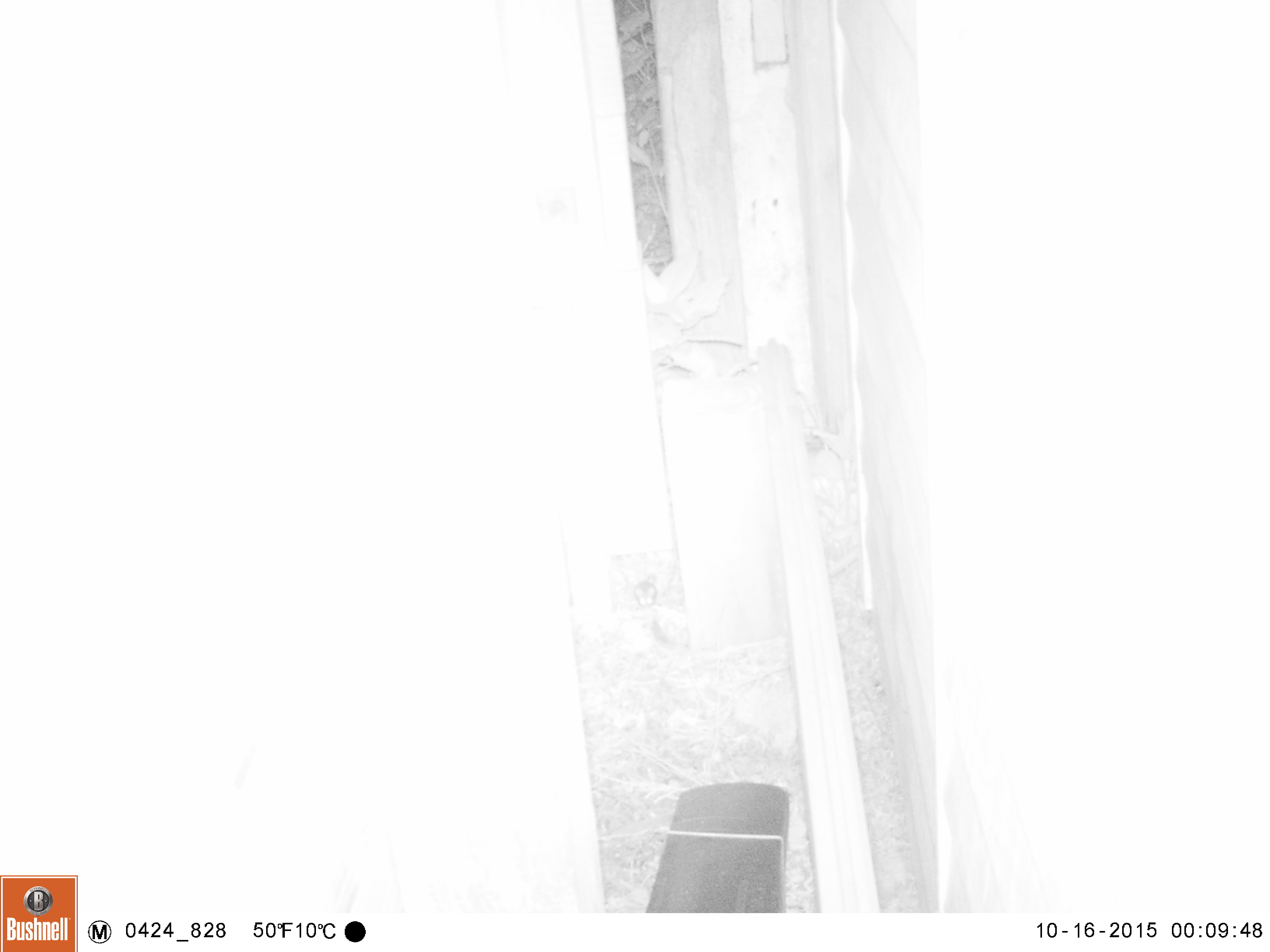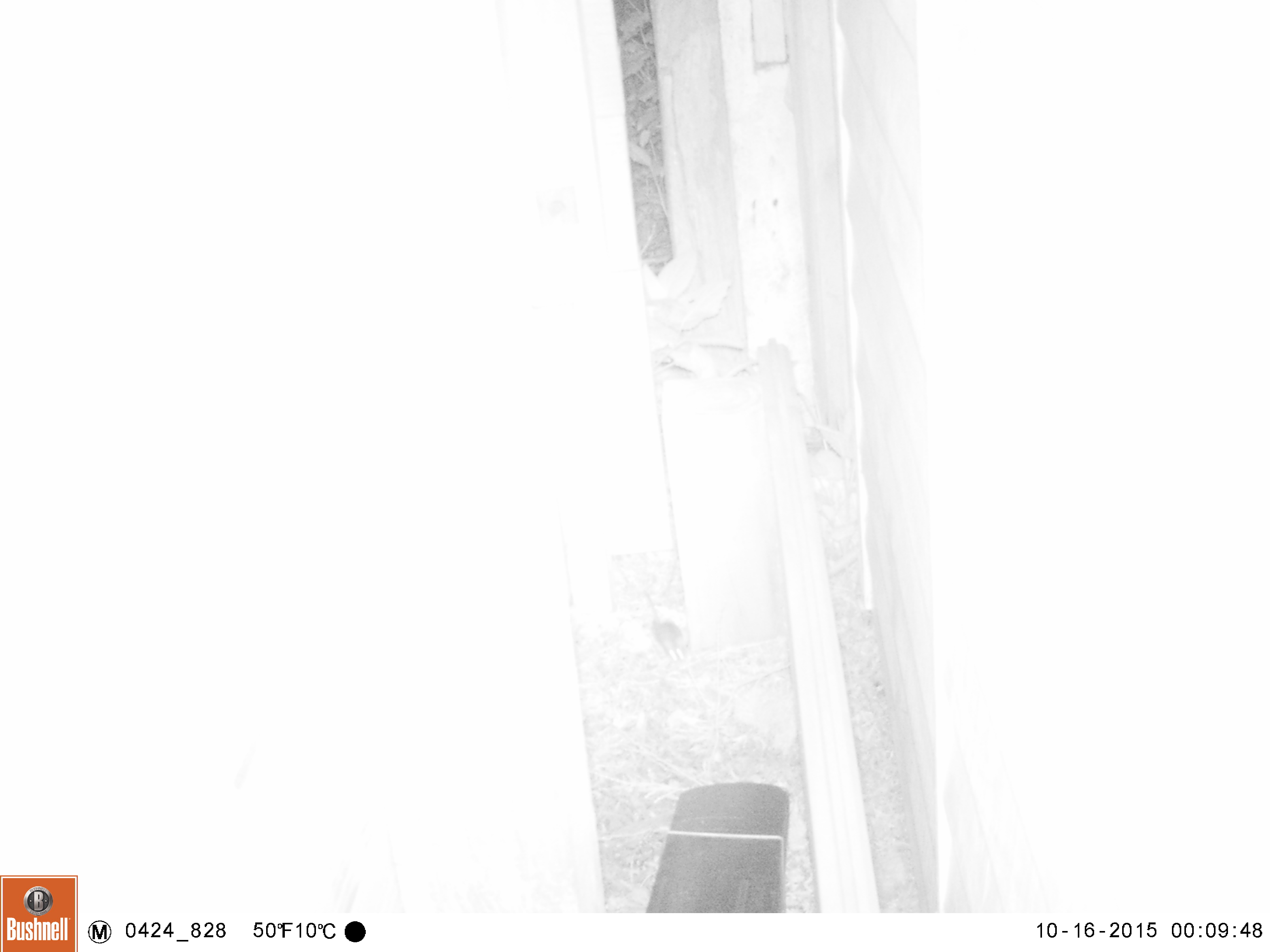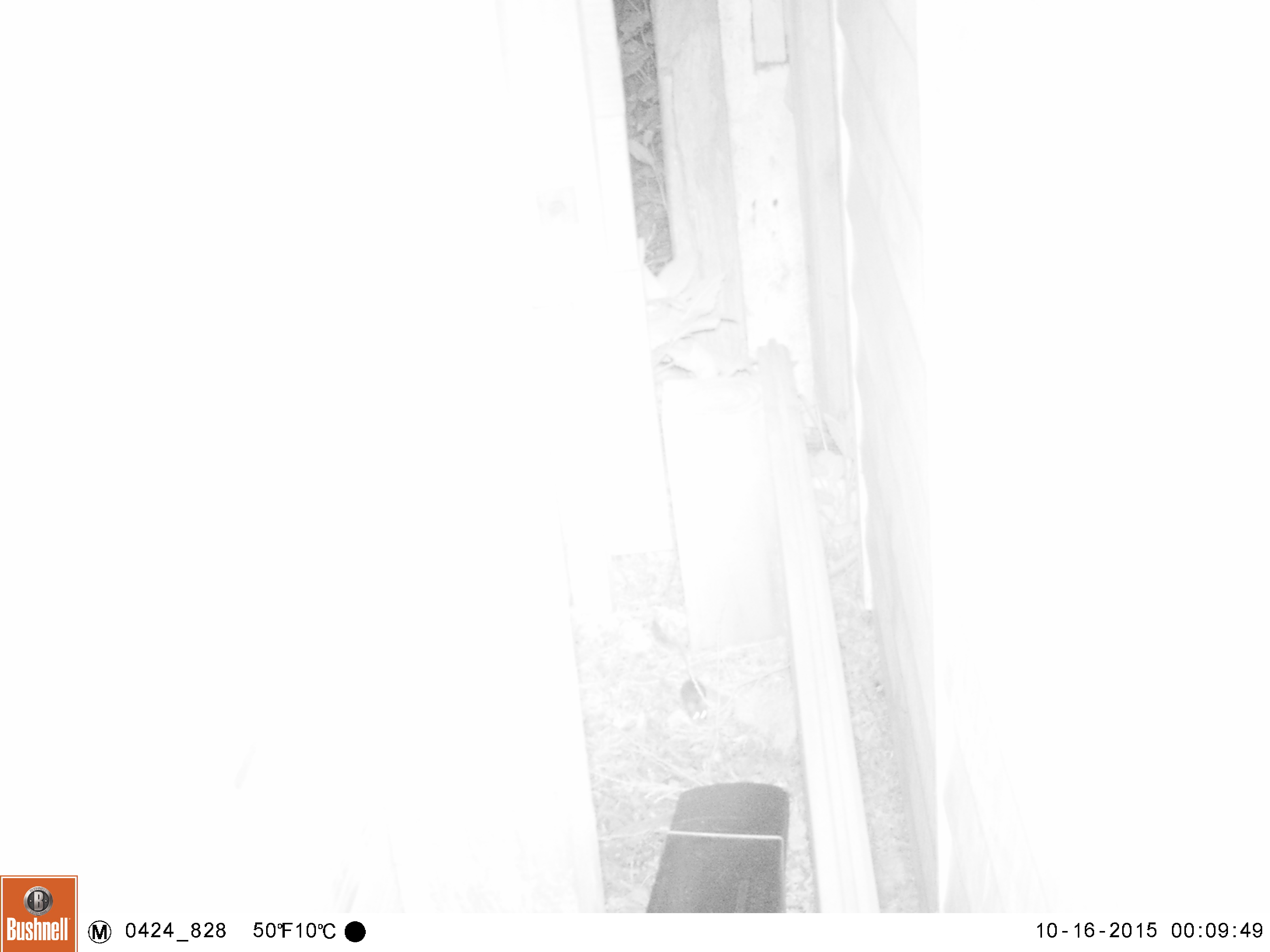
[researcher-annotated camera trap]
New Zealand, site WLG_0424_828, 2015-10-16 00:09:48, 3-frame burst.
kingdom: Animalia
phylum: Chordata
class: Mammalia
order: Rodentia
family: Muridae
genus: Mus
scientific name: Mus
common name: mouse